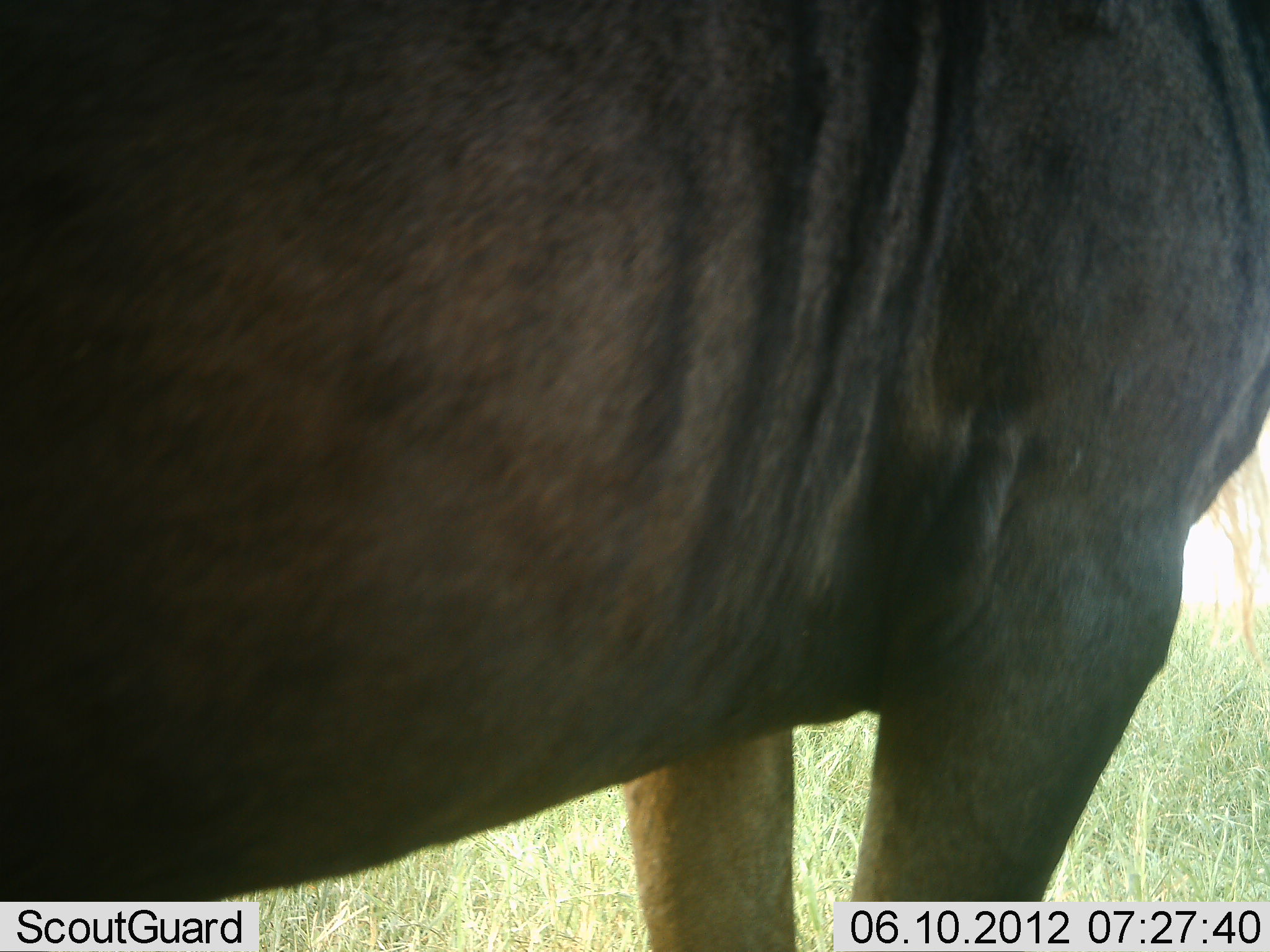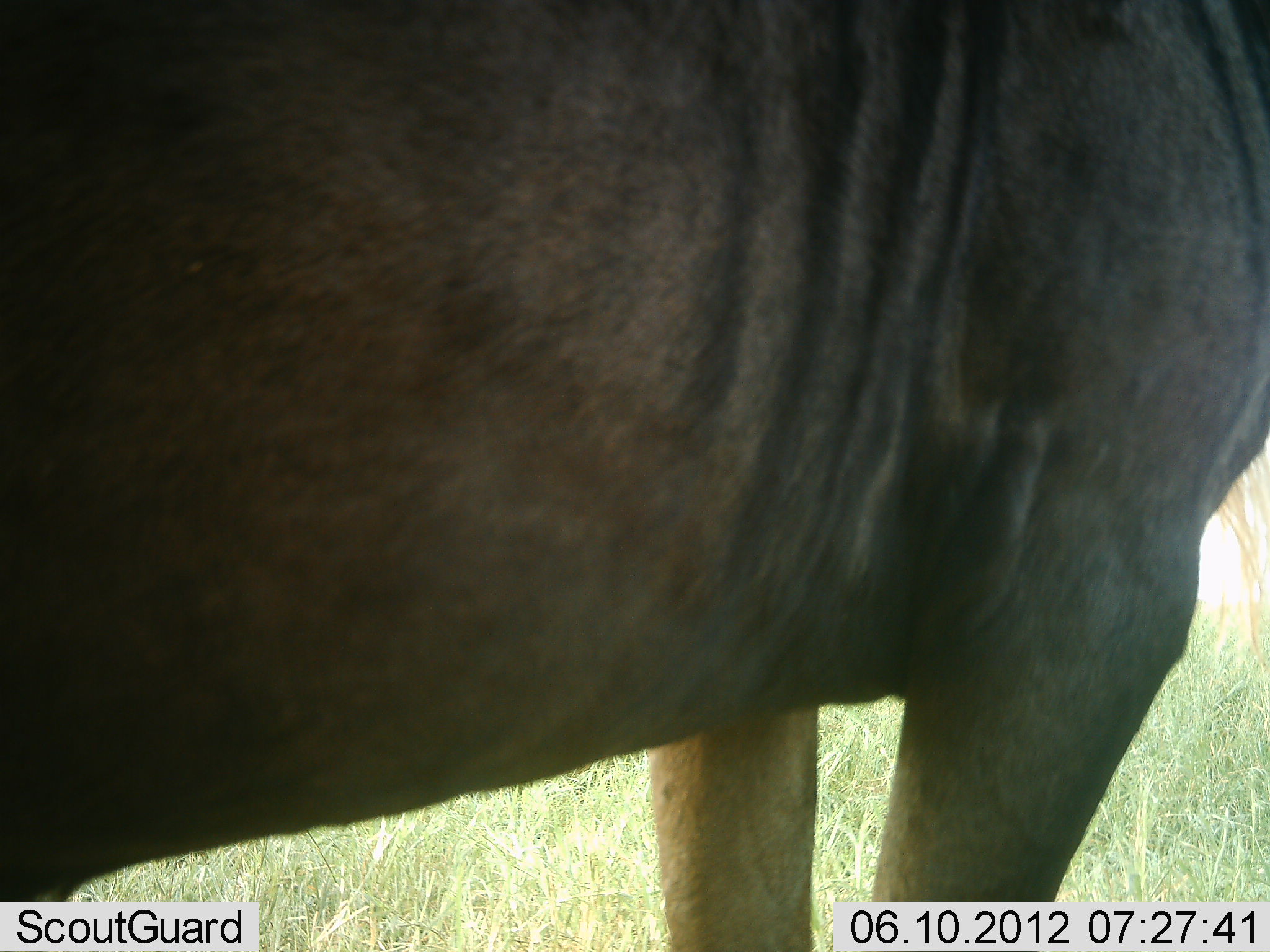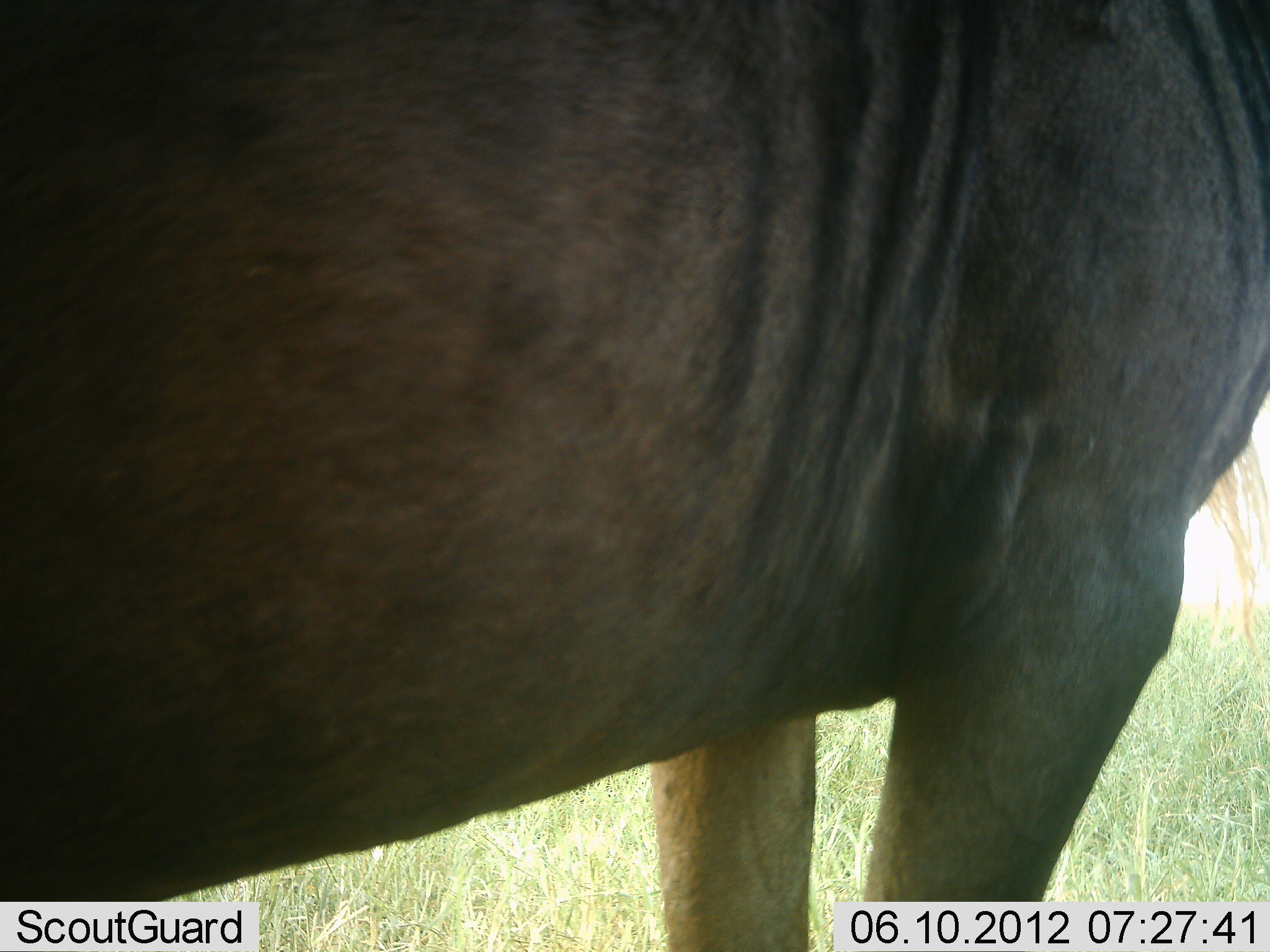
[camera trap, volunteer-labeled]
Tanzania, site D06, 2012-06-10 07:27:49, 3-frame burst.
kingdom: Animalia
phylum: Chordata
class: Mammalia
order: Artiodactyla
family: Bovidae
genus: Connochaetes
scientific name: Connochaetes taurinus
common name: blue wildebeest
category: wildebeest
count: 1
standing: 100%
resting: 0%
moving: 0%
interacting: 0%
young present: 0%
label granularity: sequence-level